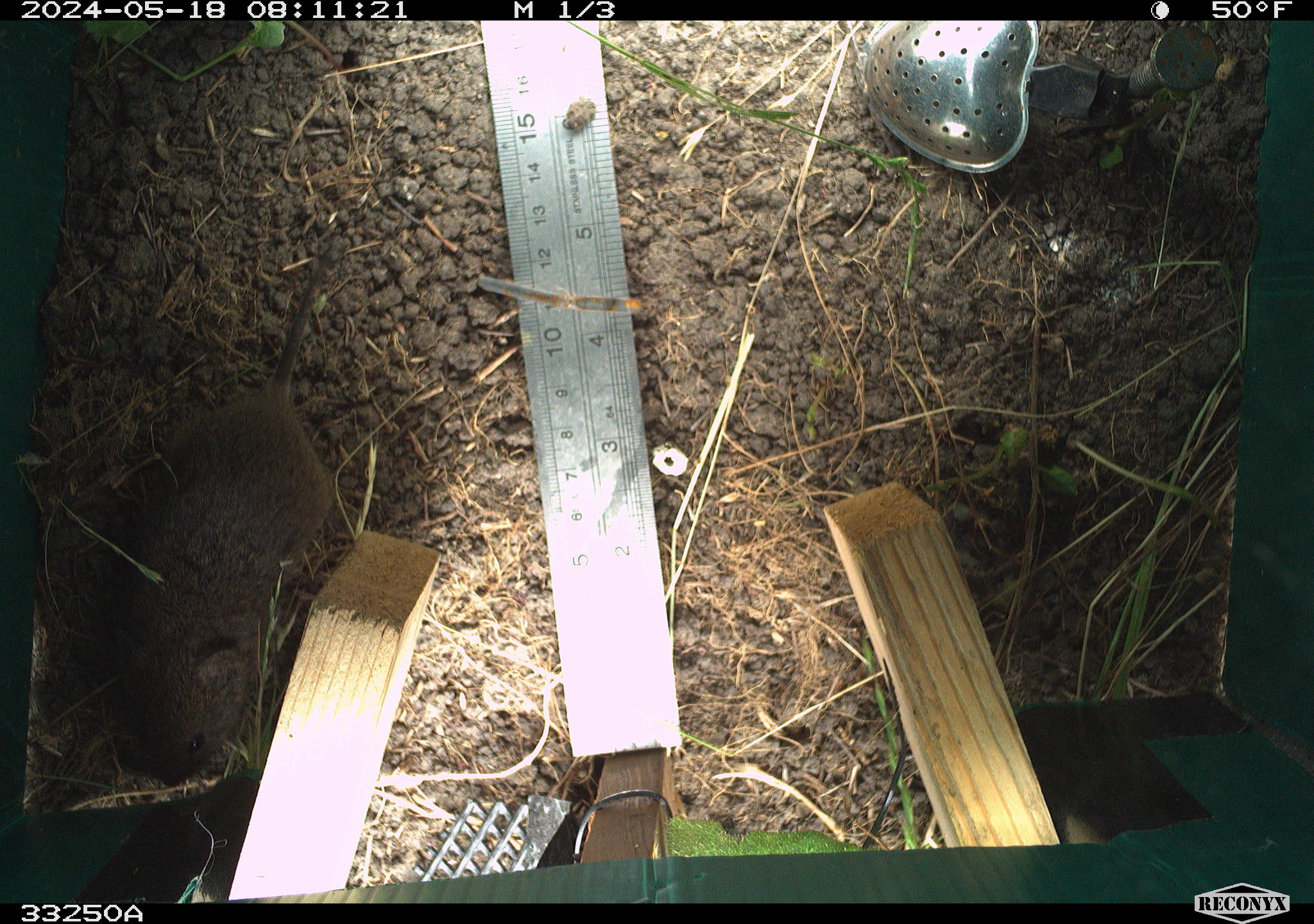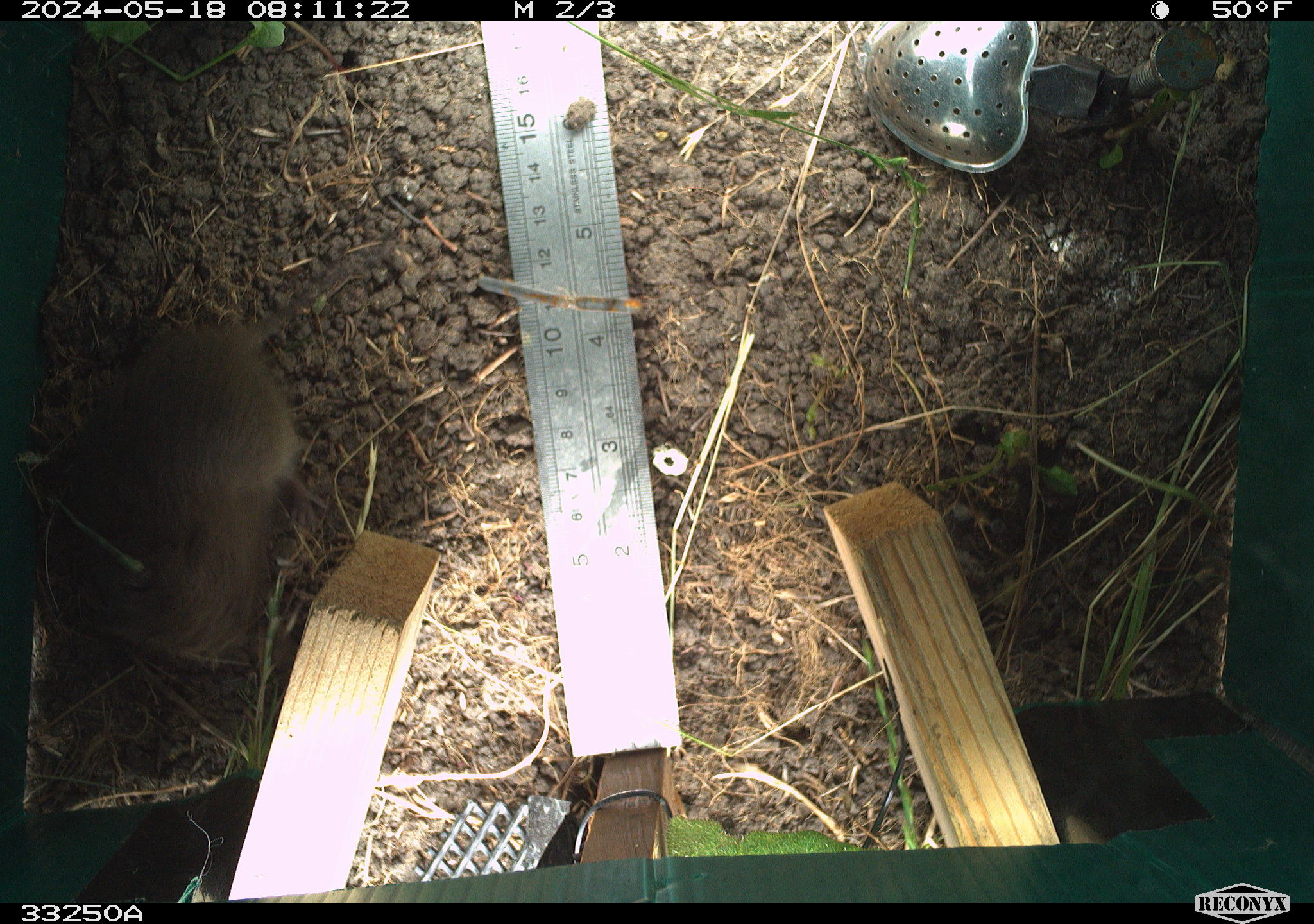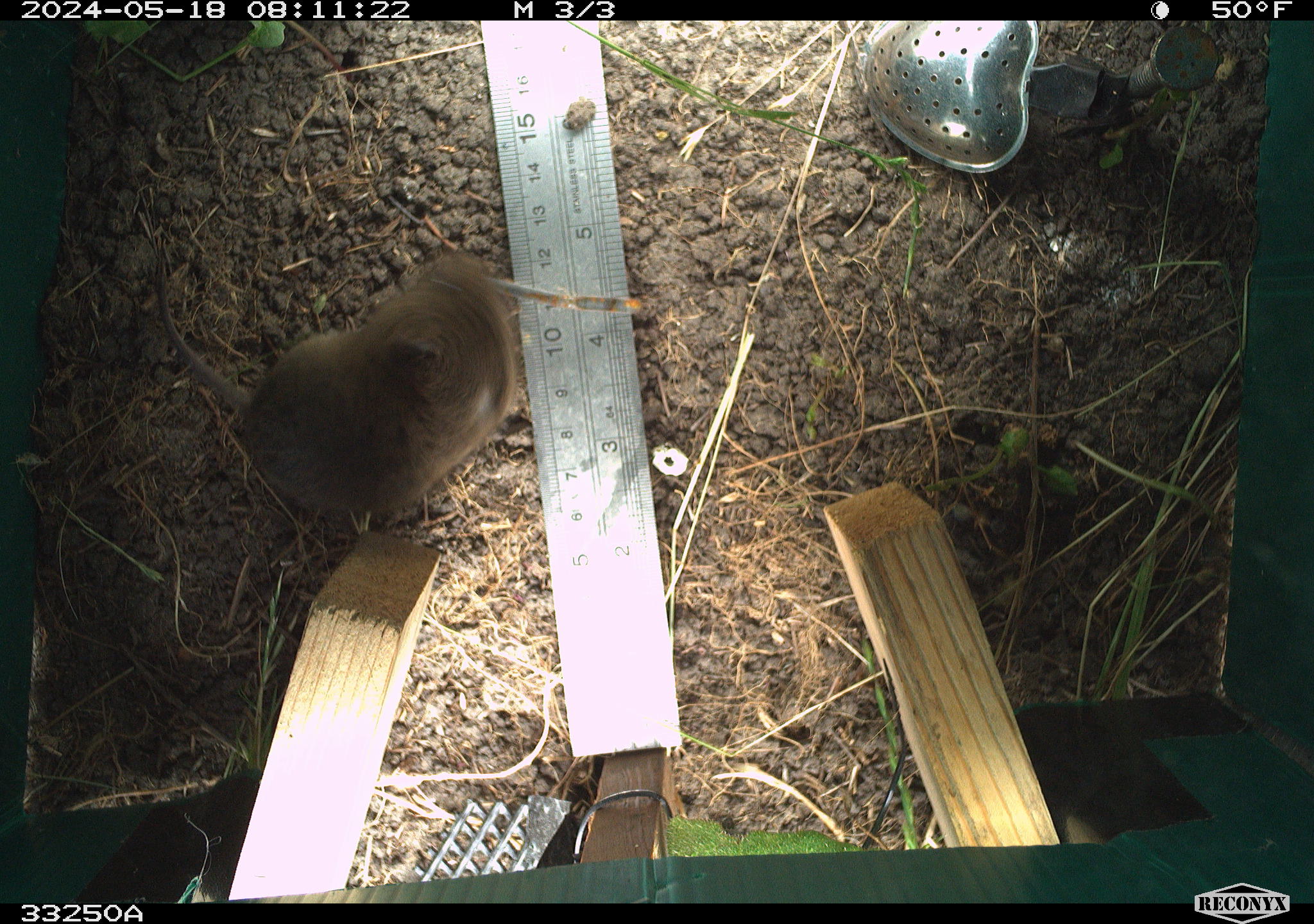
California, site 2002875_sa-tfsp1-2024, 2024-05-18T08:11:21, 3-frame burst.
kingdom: Animalia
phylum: Chordata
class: Mammalia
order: Rodentia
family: Cricetidae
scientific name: Arvicolinae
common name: voles, lemmings, and muskrats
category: arvicolinae subfamily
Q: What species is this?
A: Arvicolinae subfamily (voles, lemmings, and muskrats) (Arvicolinae).